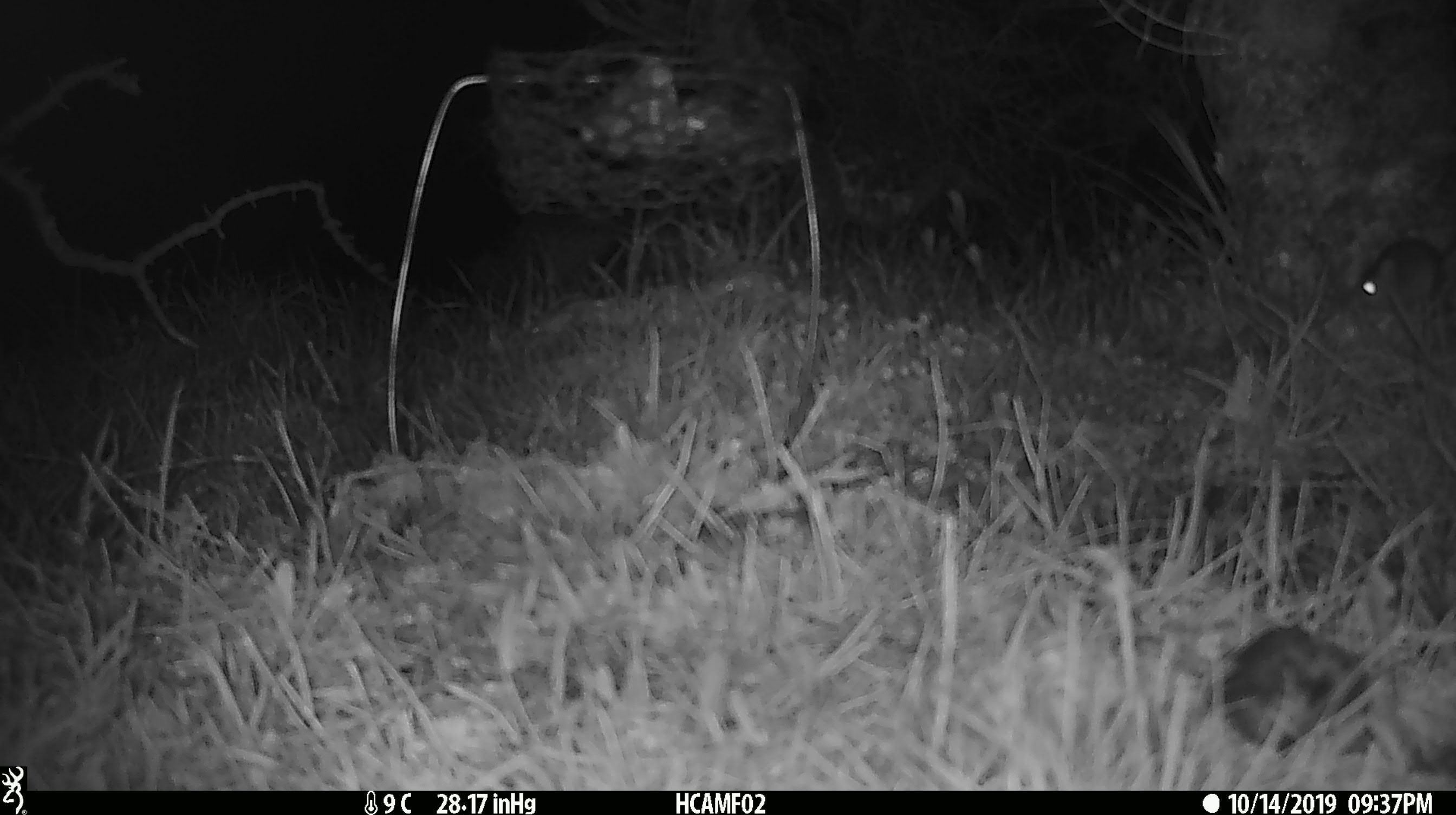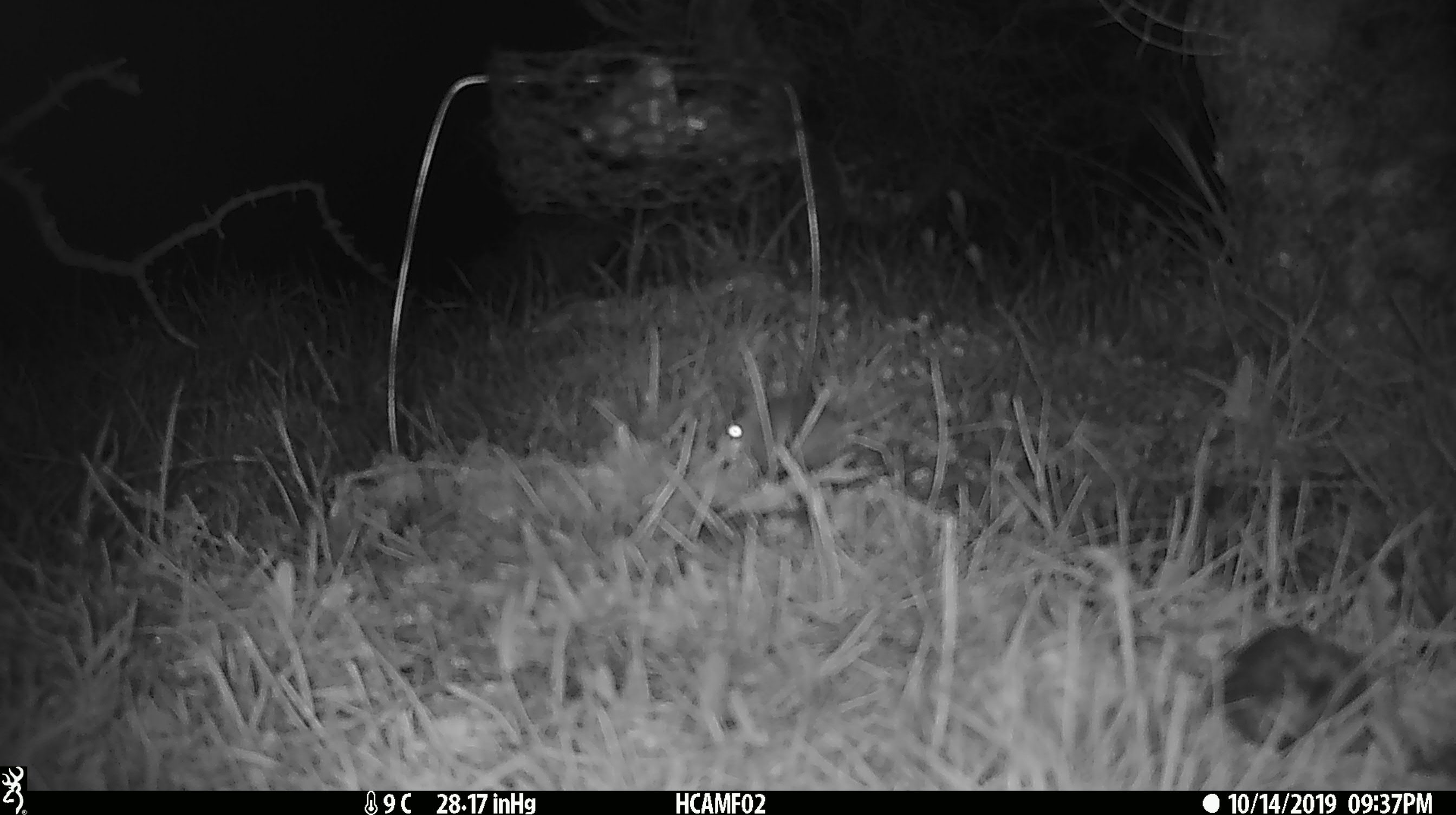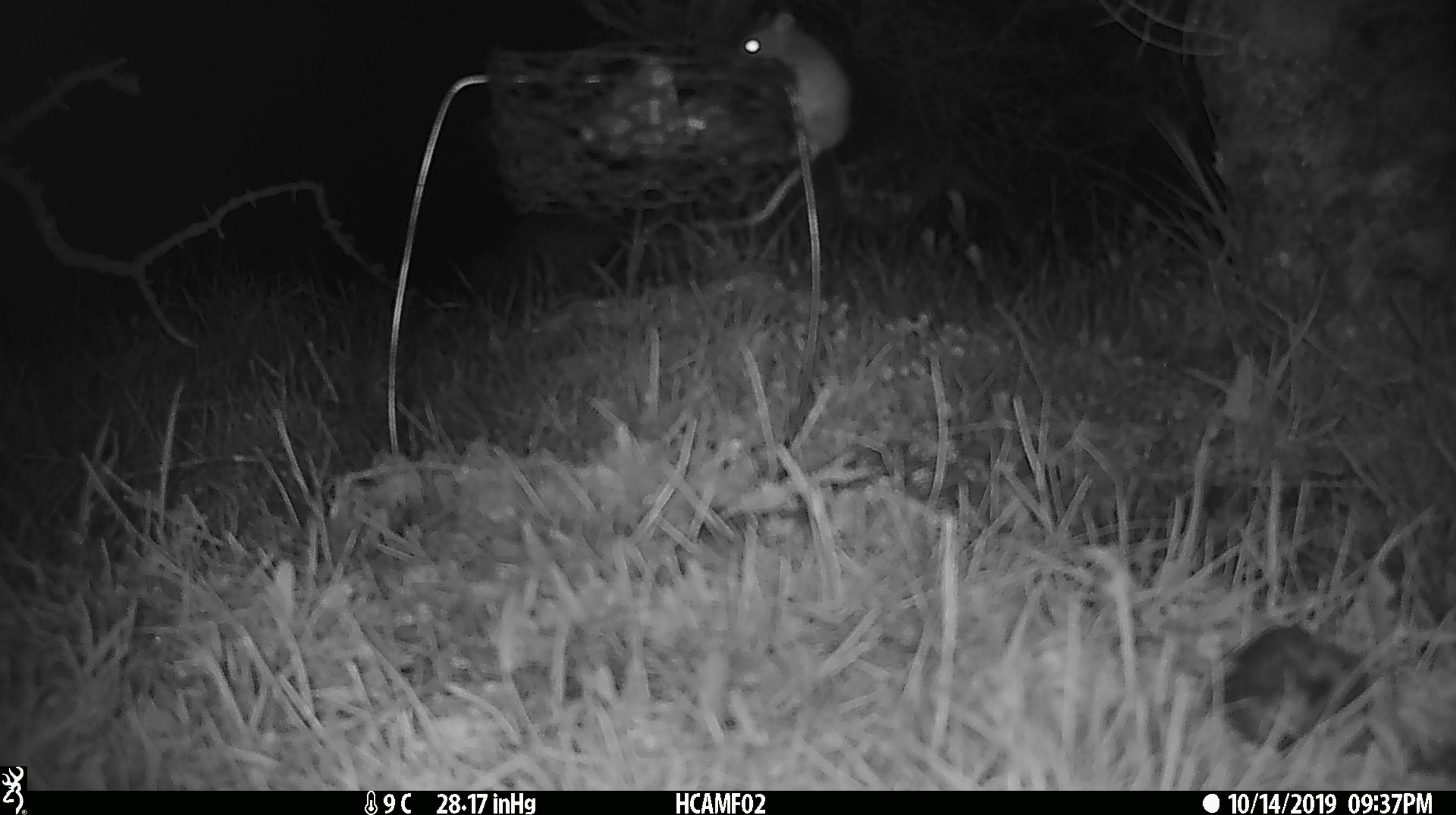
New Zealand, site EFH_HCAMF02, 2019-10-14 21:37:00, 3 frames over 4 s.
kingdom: Animalia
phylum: Chordata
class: Mammalia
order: Rodentia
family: Muridae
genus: Mus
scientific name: Mus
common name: mouse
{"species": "mouse (Mus)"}